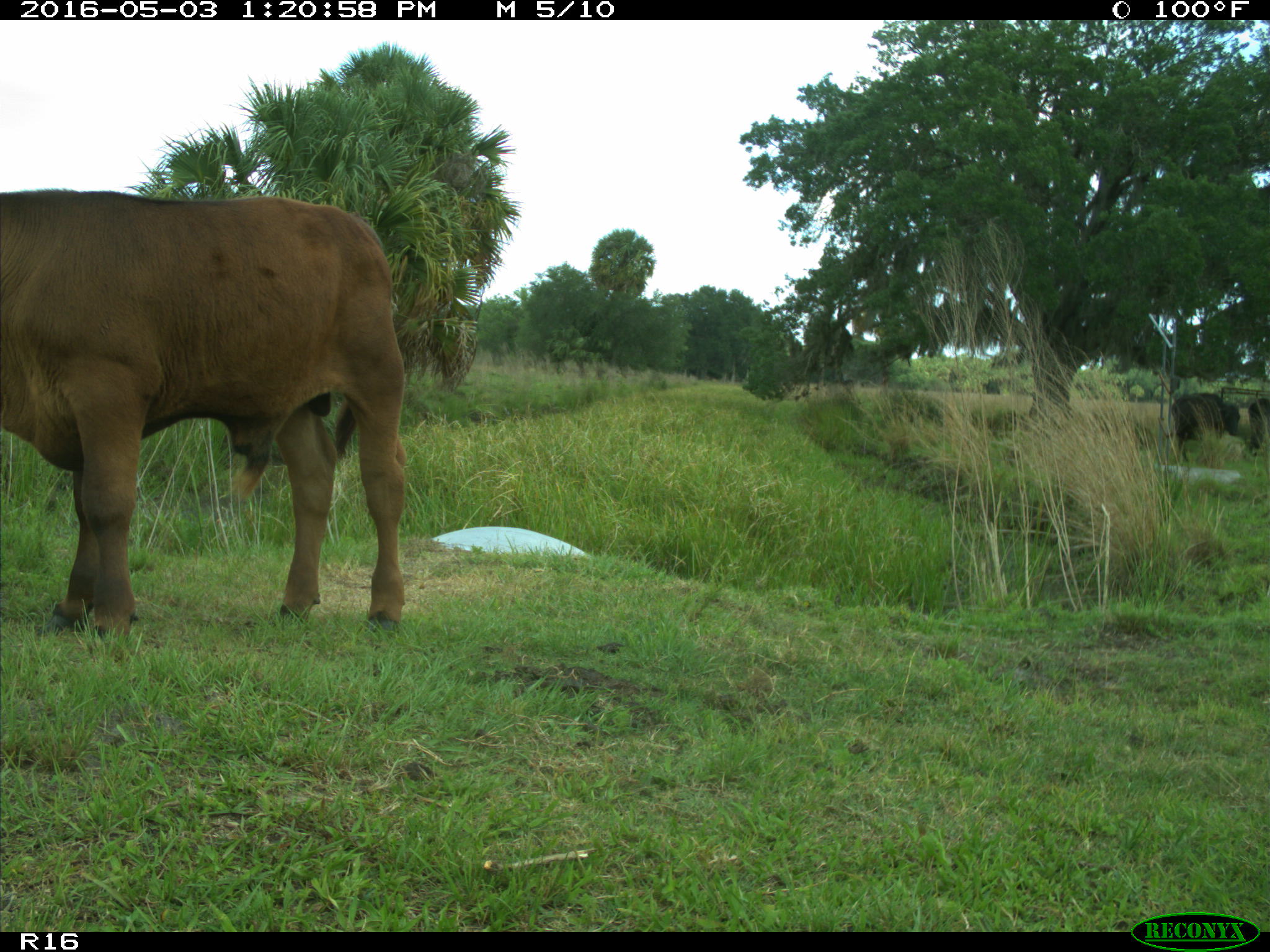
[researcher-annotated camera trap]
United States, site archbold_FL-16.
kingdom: Animalia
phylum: Chordata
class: Mammalia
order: Artiodactyla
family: Bovidae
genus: Bos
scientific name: Bos taurus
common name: domestic cow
Bos taurus (domestic cow).